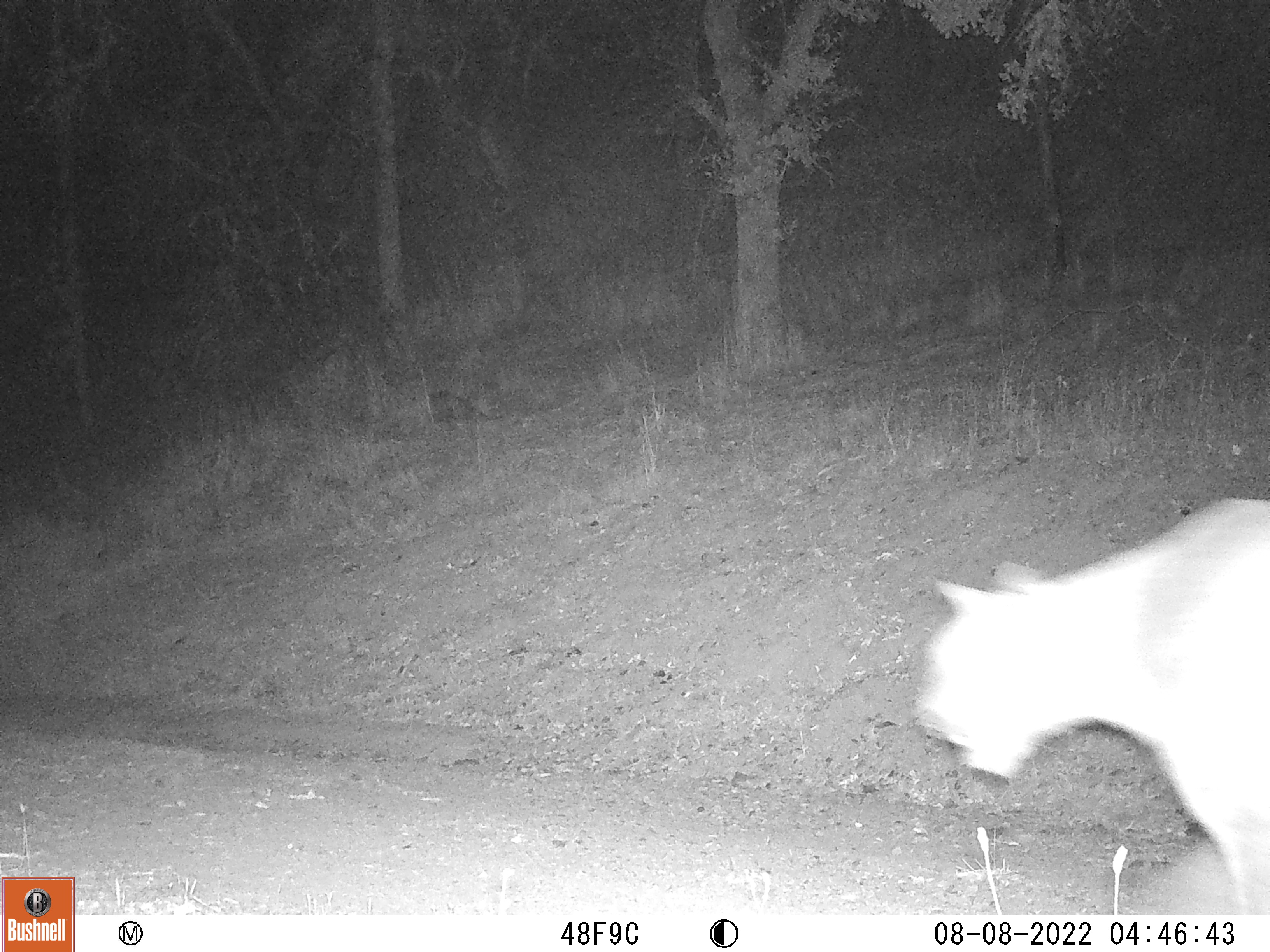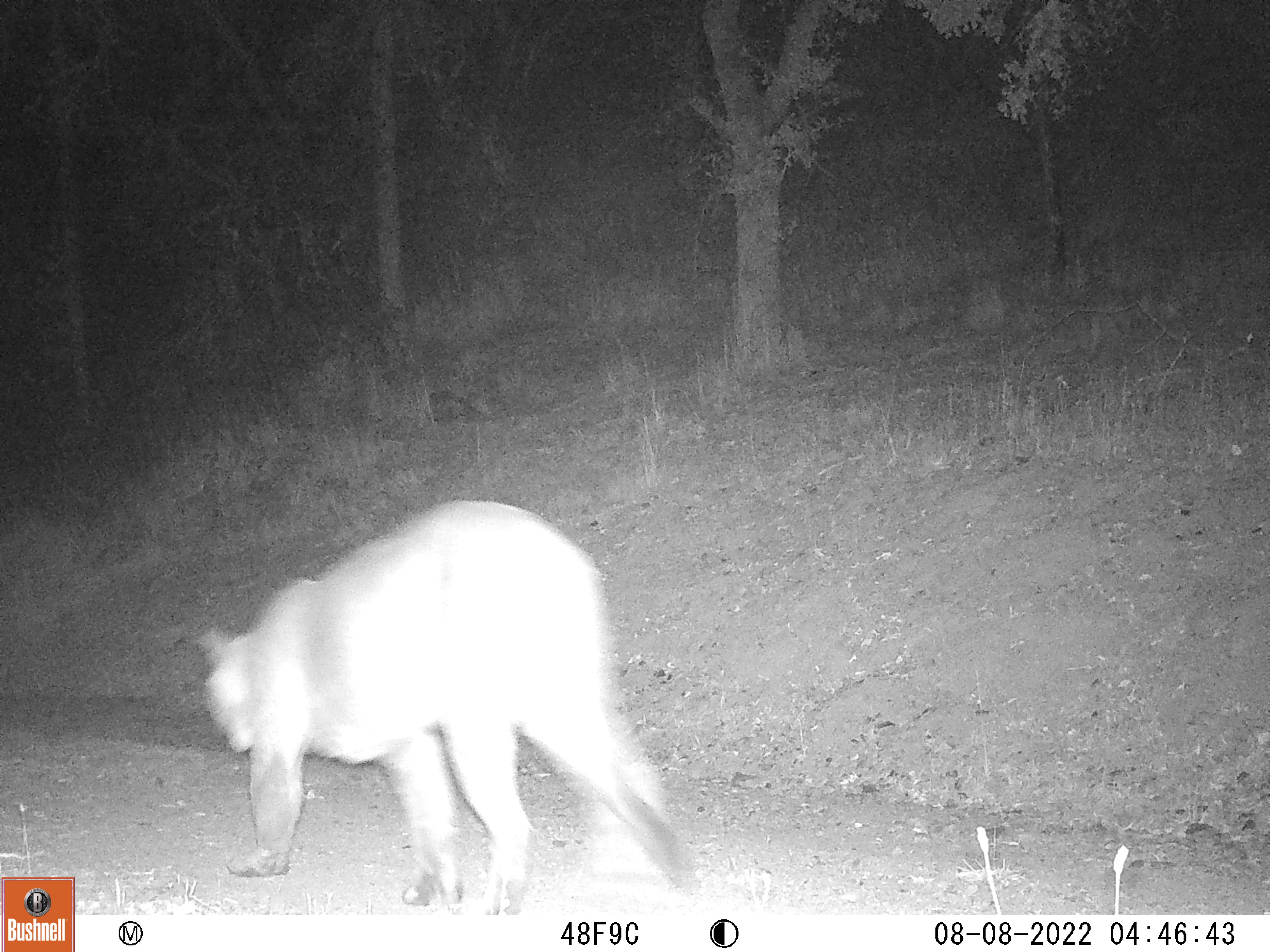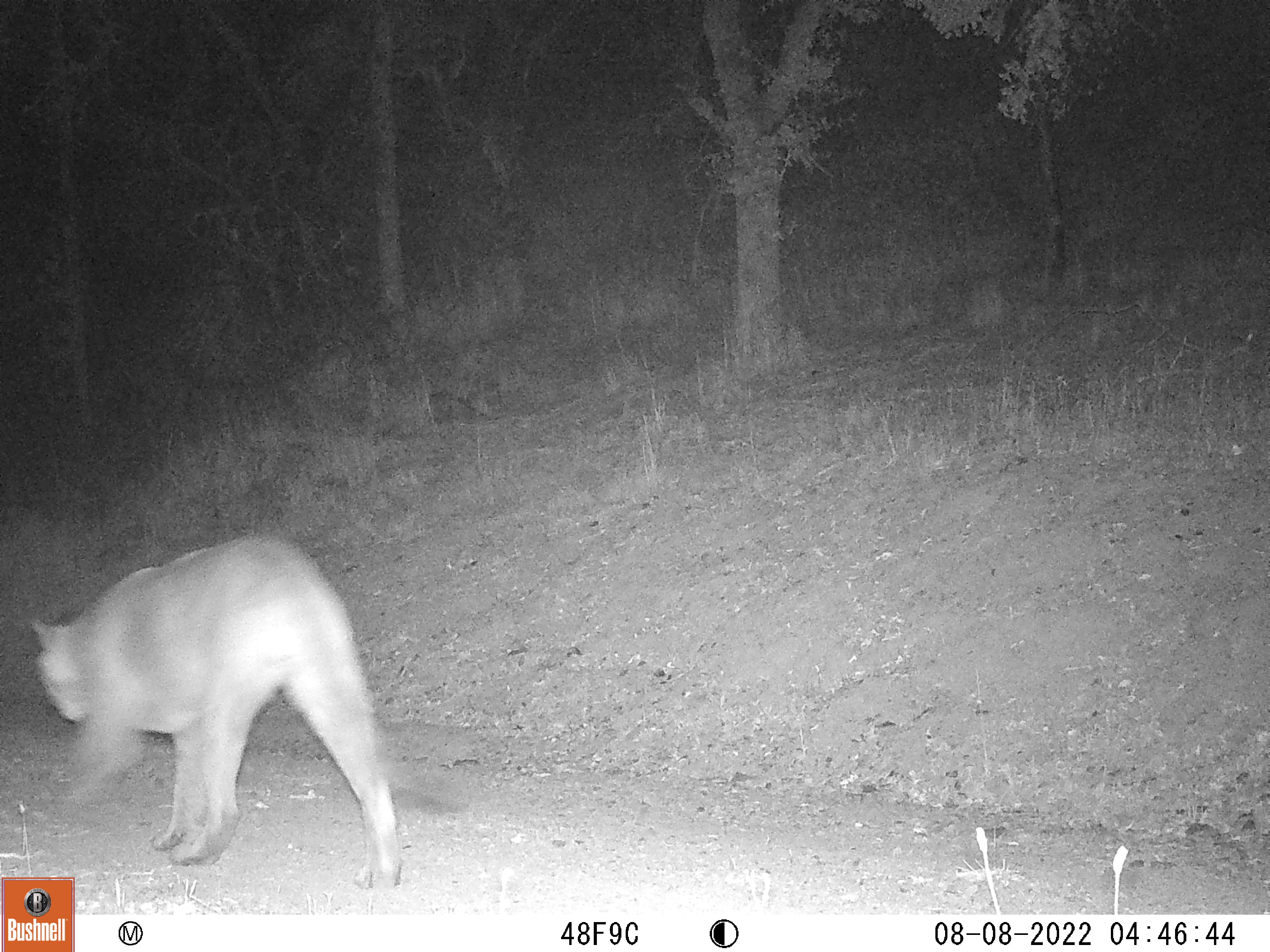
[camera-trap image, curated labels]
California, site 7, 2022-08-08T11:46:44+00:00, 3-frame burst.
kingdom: Animalia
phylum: Chordata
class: Mammalia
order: Carnivora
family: Felidae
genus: Puma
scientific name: Puma concolor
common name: puma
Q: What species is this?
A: Puma (Puma concolor).